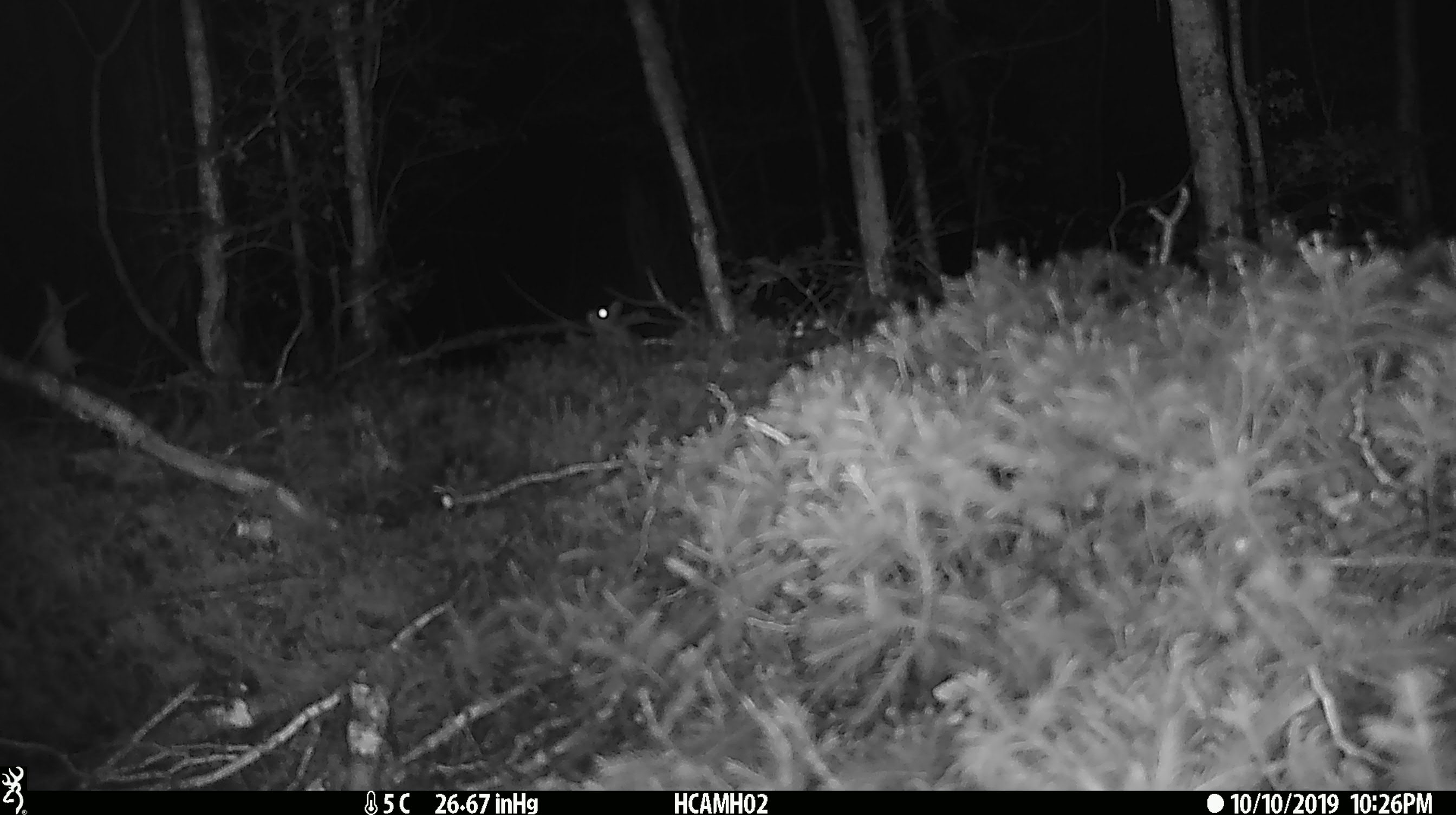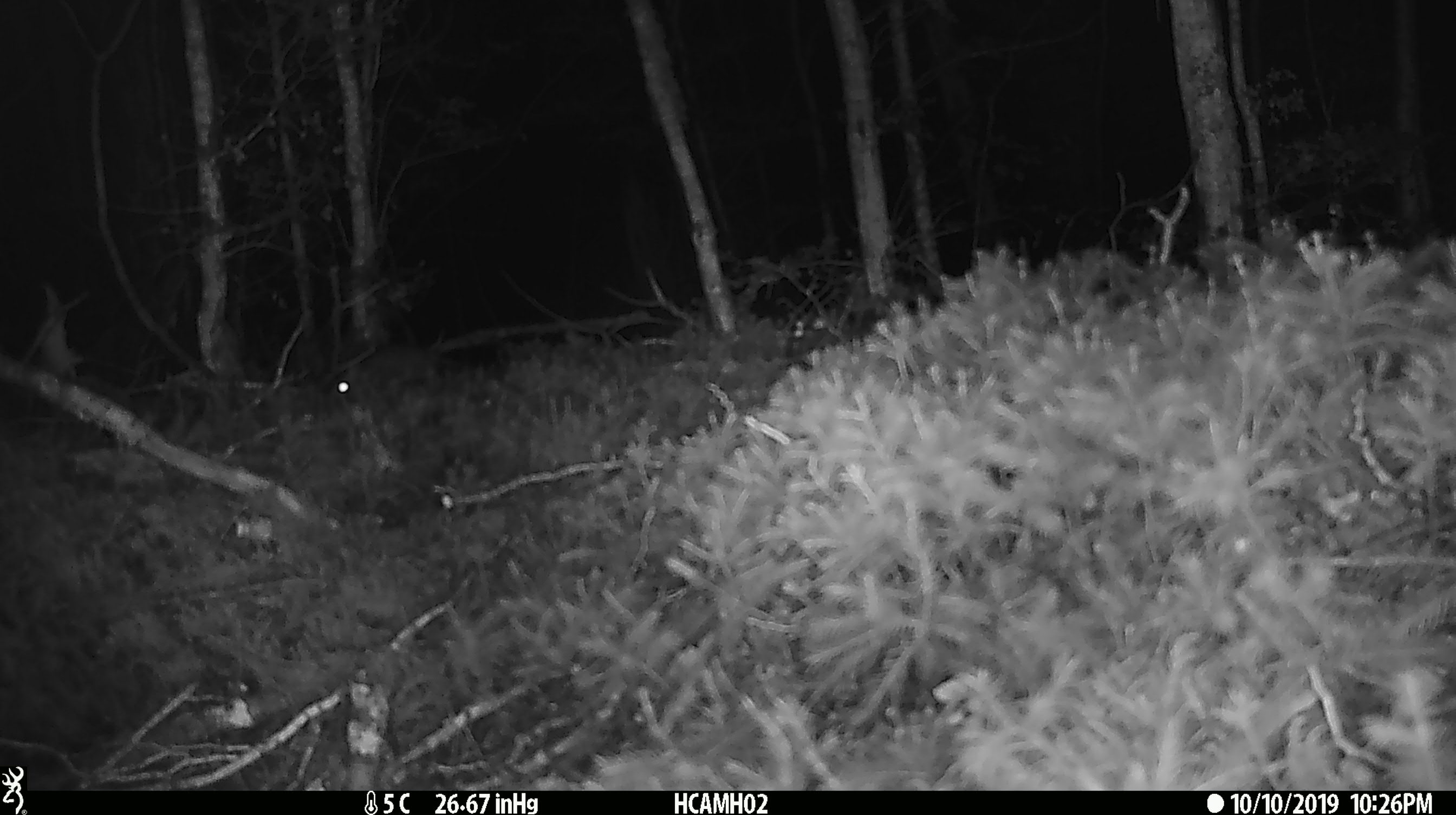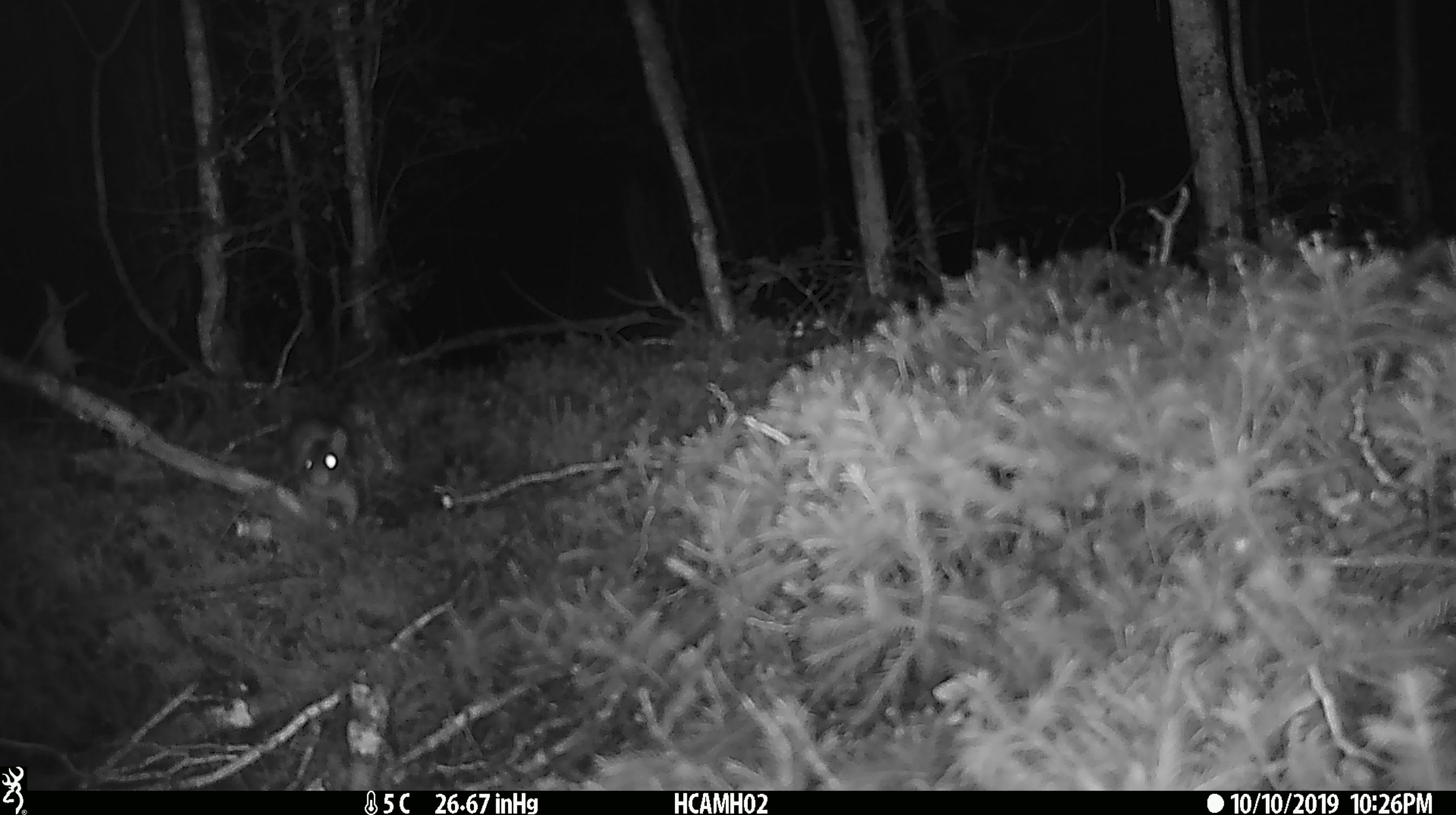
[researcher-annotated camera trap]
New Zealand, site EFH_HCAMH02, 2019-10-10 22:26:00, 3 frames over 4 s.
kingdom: Animalia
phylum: Chordata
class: Mammalia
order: Rodentia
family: Muridae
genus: Mus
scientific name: Mus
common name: mouse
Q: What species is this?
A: Mouse (Mus).